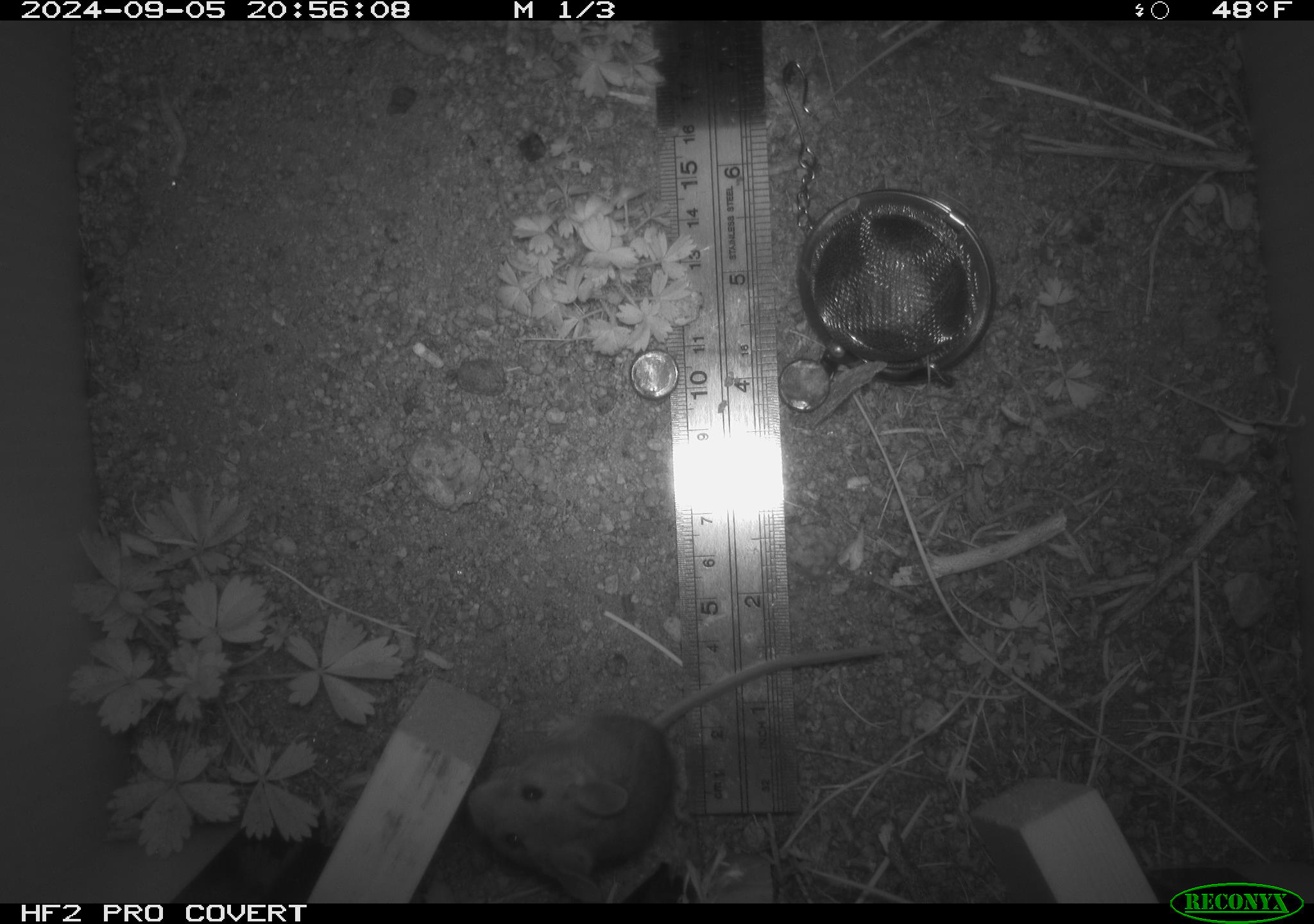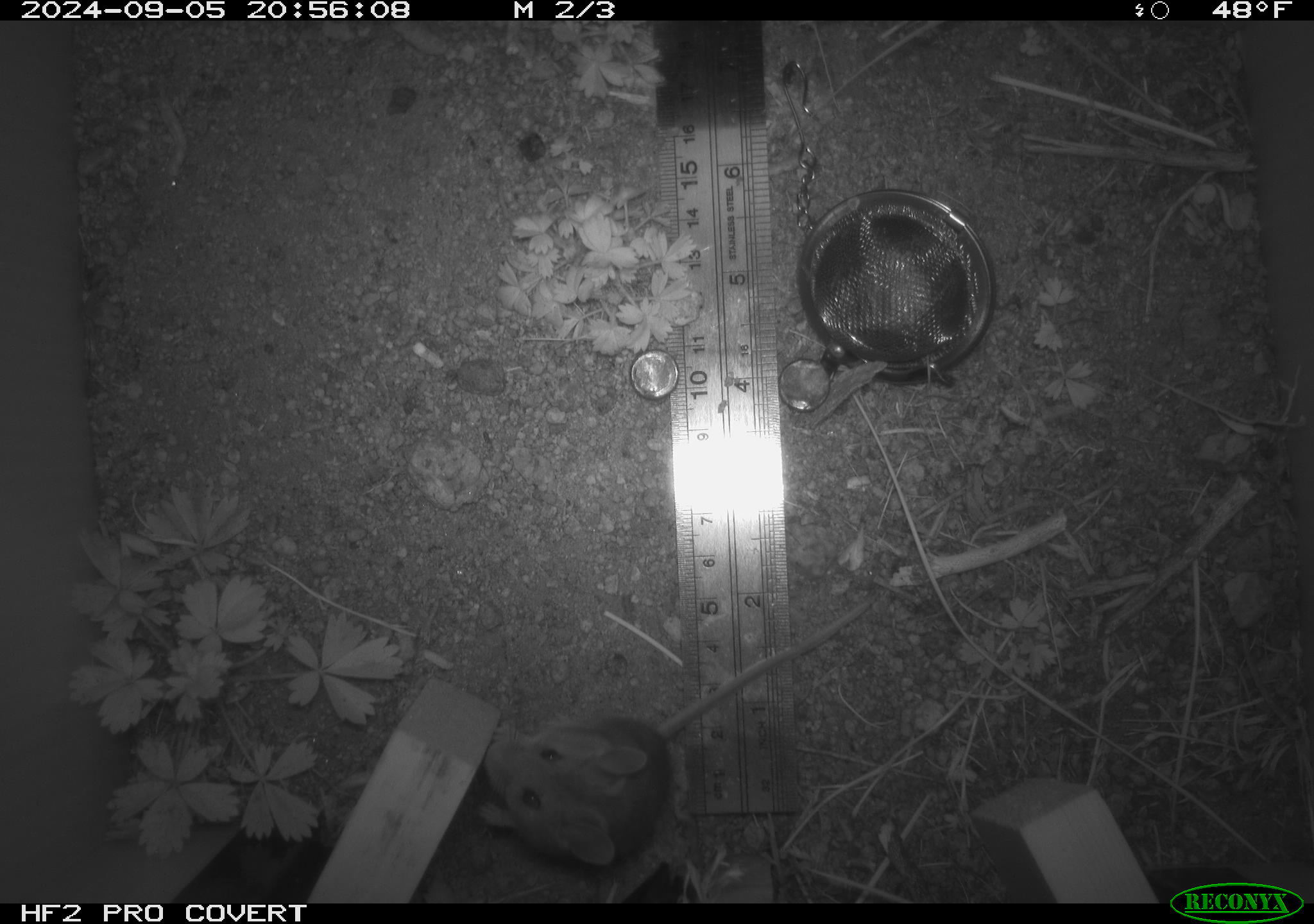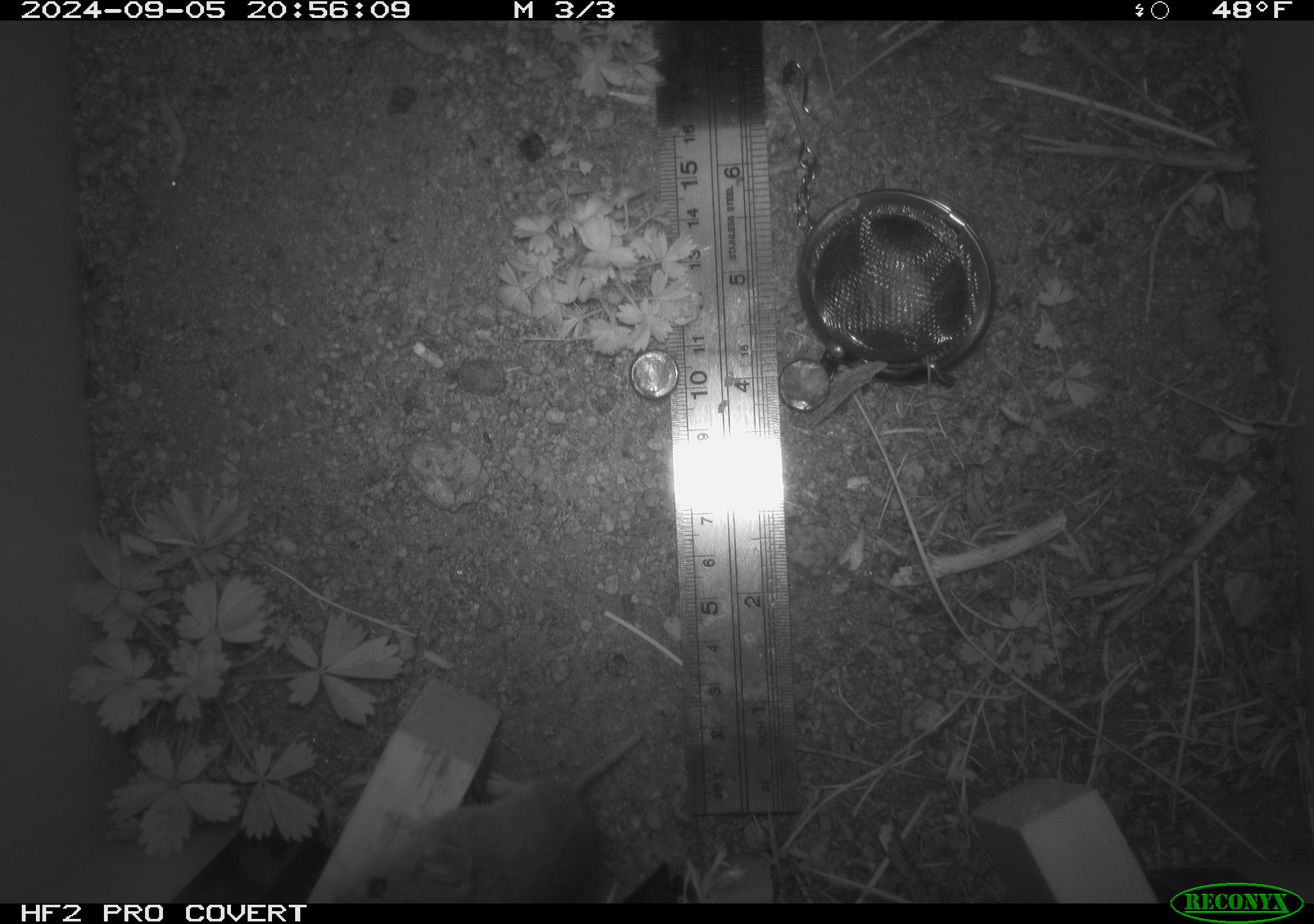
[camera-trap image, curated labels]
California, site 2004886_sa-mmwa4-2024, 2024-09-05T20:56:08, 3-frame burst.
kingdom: Animalia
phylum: Chordata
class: Mammalia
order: Rodentia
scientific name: Rodentia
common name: mouse species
Mouse species (Rodentia).